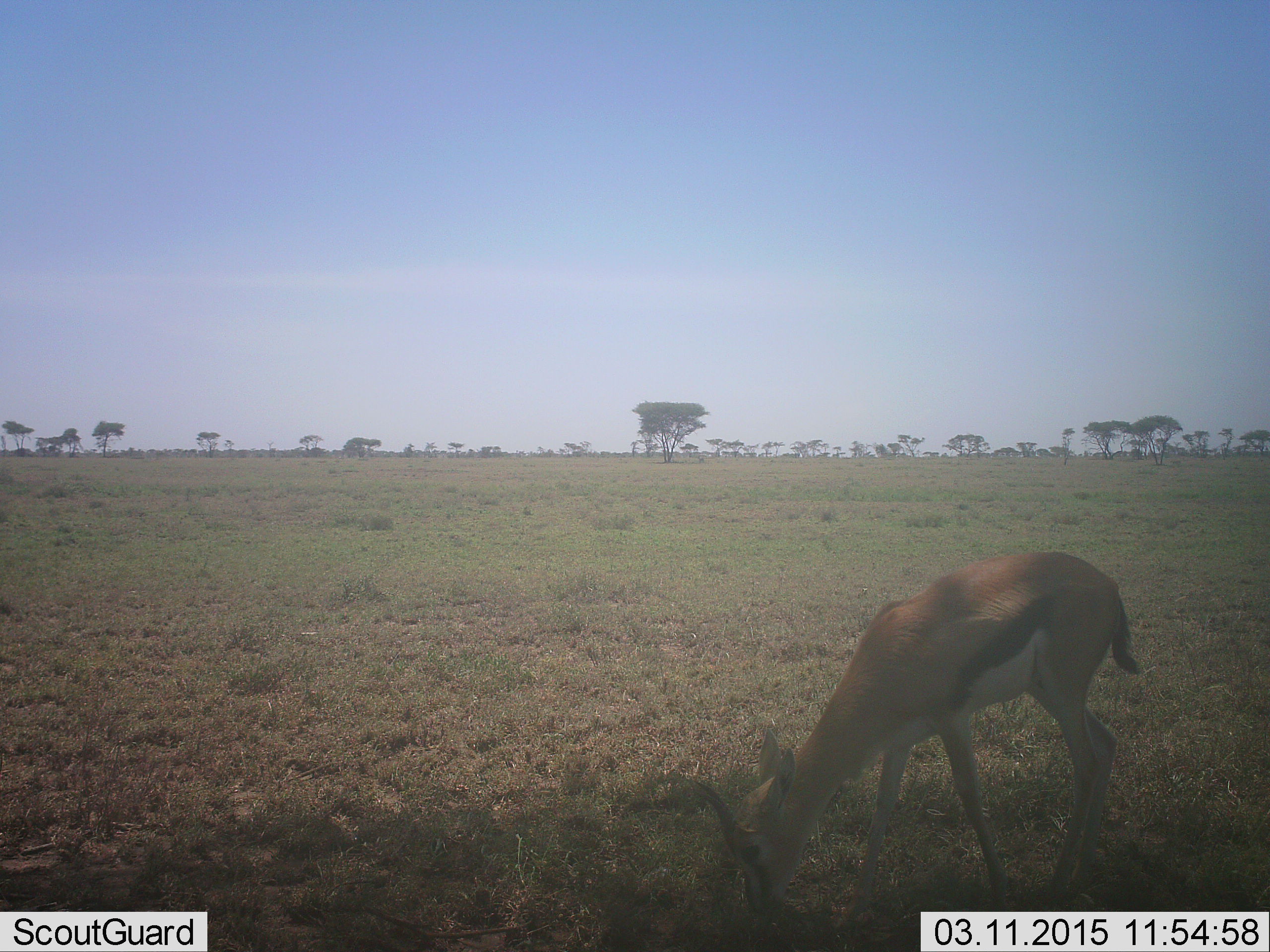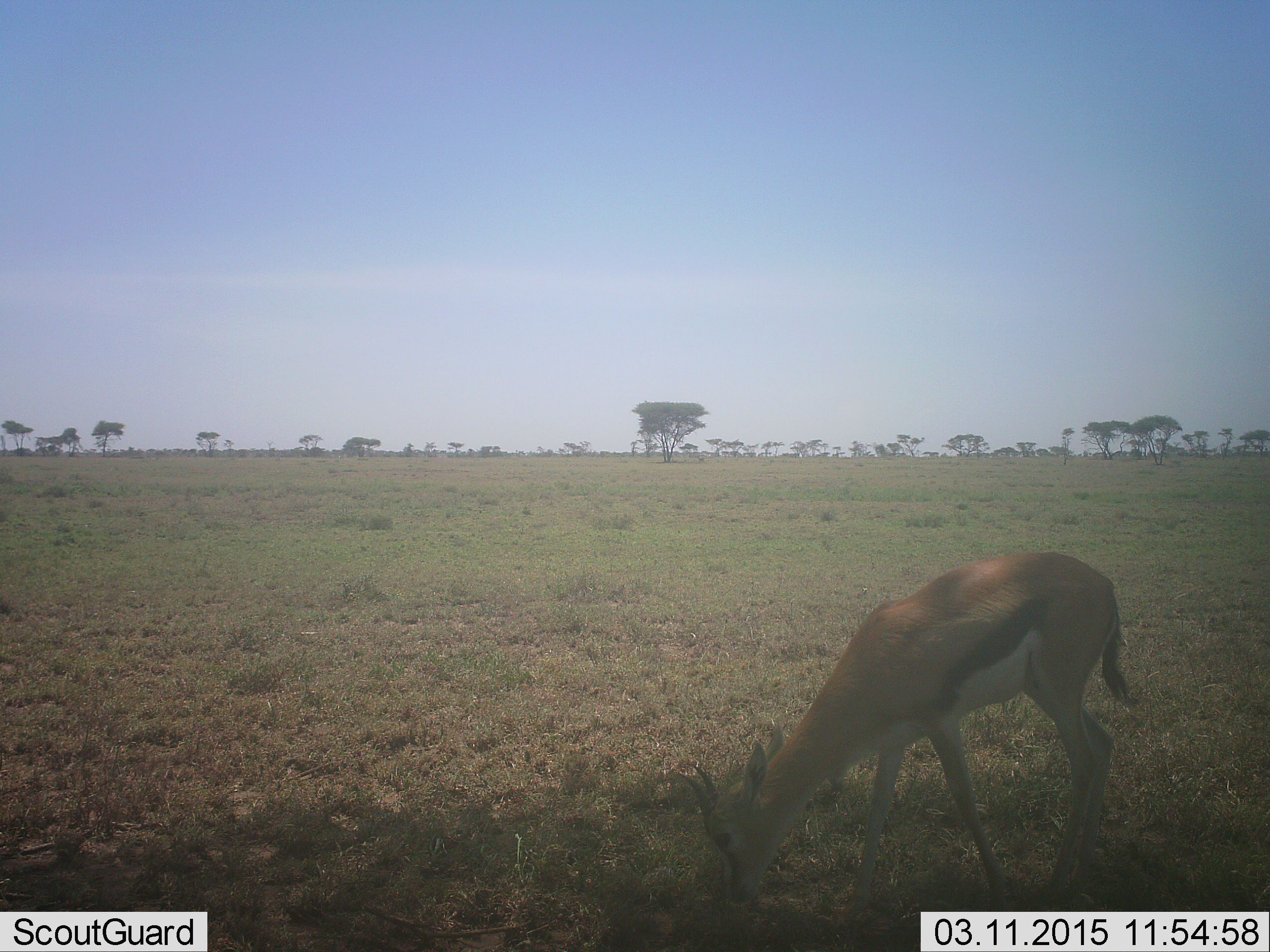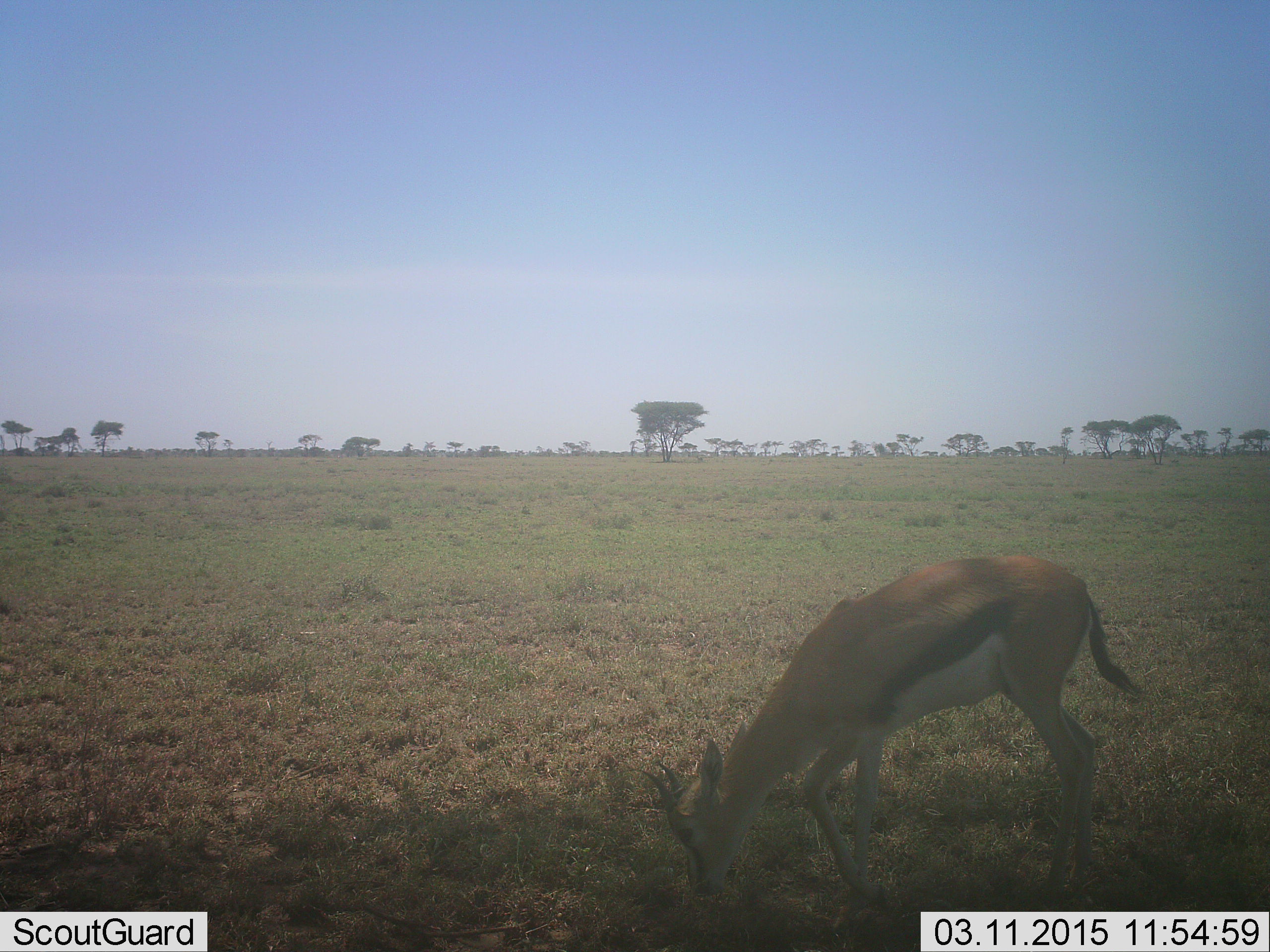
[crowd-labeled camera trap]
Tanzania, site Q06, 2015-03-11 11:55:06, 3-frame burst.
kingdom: Animalia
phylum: Chordata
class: Mammalia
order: Artiodactyla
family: Bovidae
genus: Eudorcas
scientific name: Eudorcas thomsonii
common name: thomson's gazelle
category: gazellethomsons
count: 1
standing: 30%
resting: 0%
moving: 0%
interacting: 0%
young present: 0%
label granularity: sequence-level